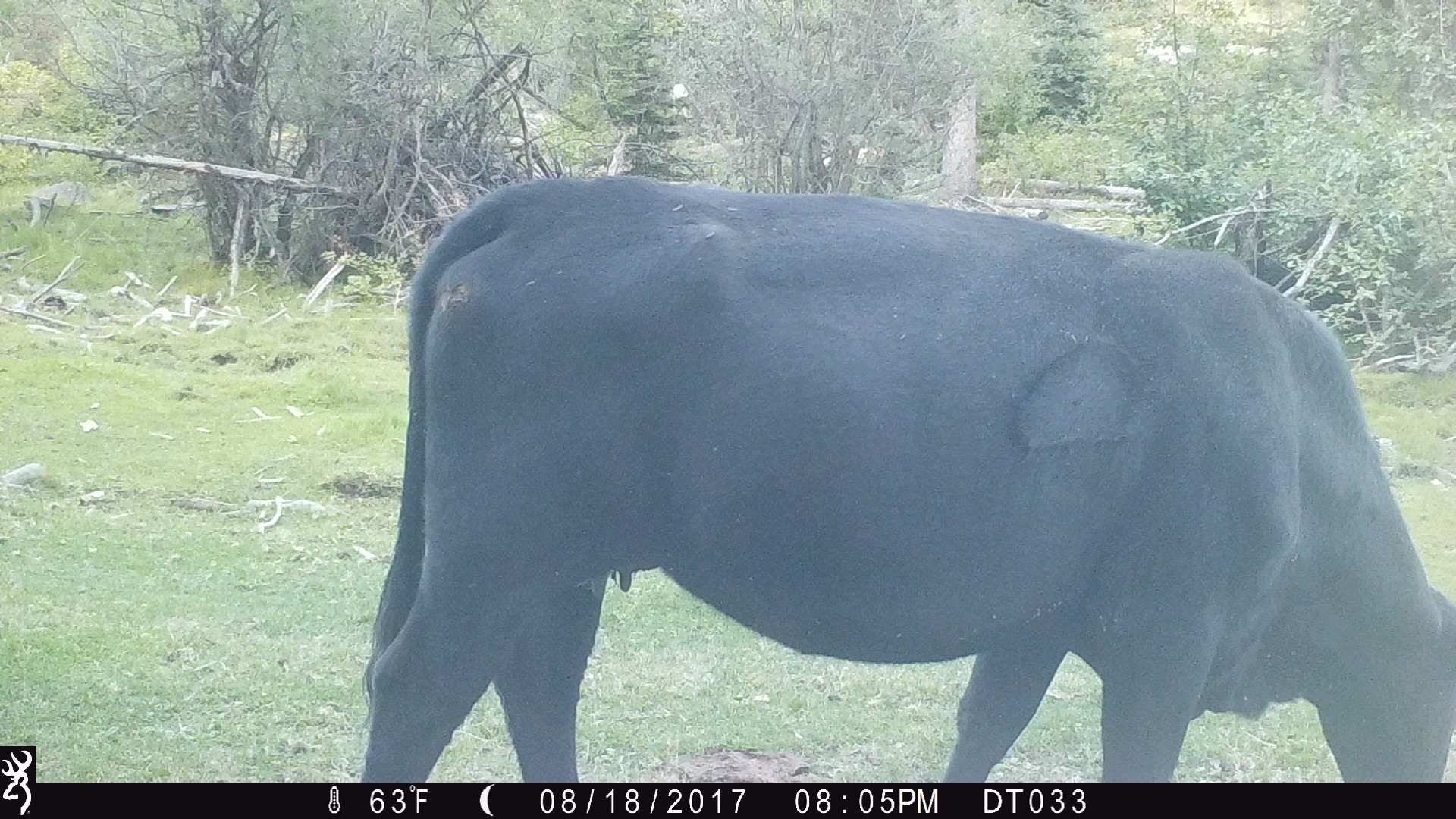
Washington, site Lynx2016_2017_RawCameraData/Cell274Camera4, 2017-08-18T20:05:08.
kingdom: Animalia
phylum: Chordata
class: Mammalia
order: Artiodactyla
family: Bovidae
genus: Bos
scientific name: Bos taurus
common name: domestic cattle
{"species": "domestic cattle (Bos taurus)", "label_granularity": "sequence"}